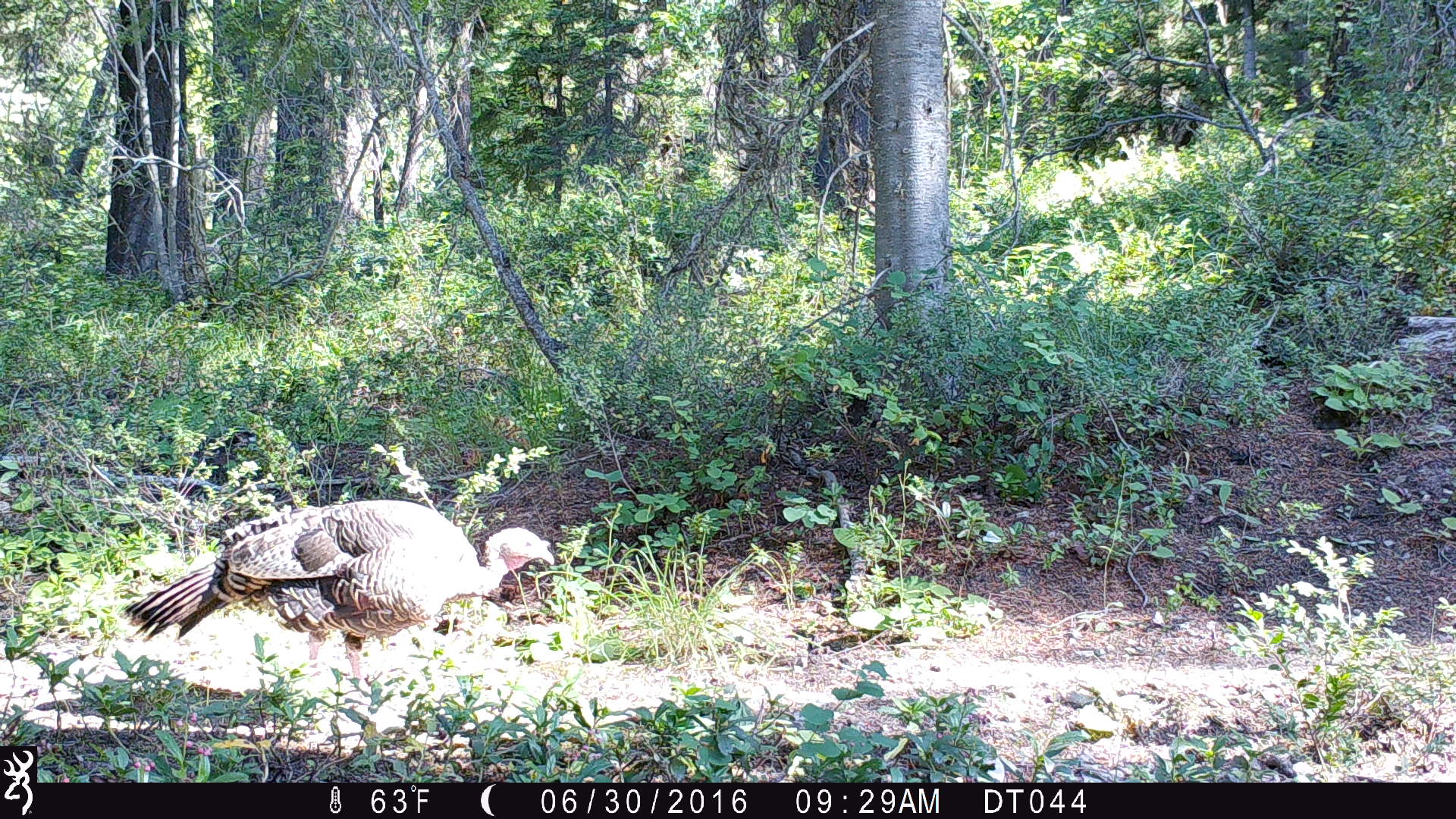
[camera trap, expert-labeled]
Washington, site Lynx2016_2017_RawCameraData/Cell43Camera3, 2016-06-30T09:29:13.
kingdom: Animalia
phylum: Chordata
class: Aves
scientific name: Aves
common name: birds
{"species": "Aves (birds)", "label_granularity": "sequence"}